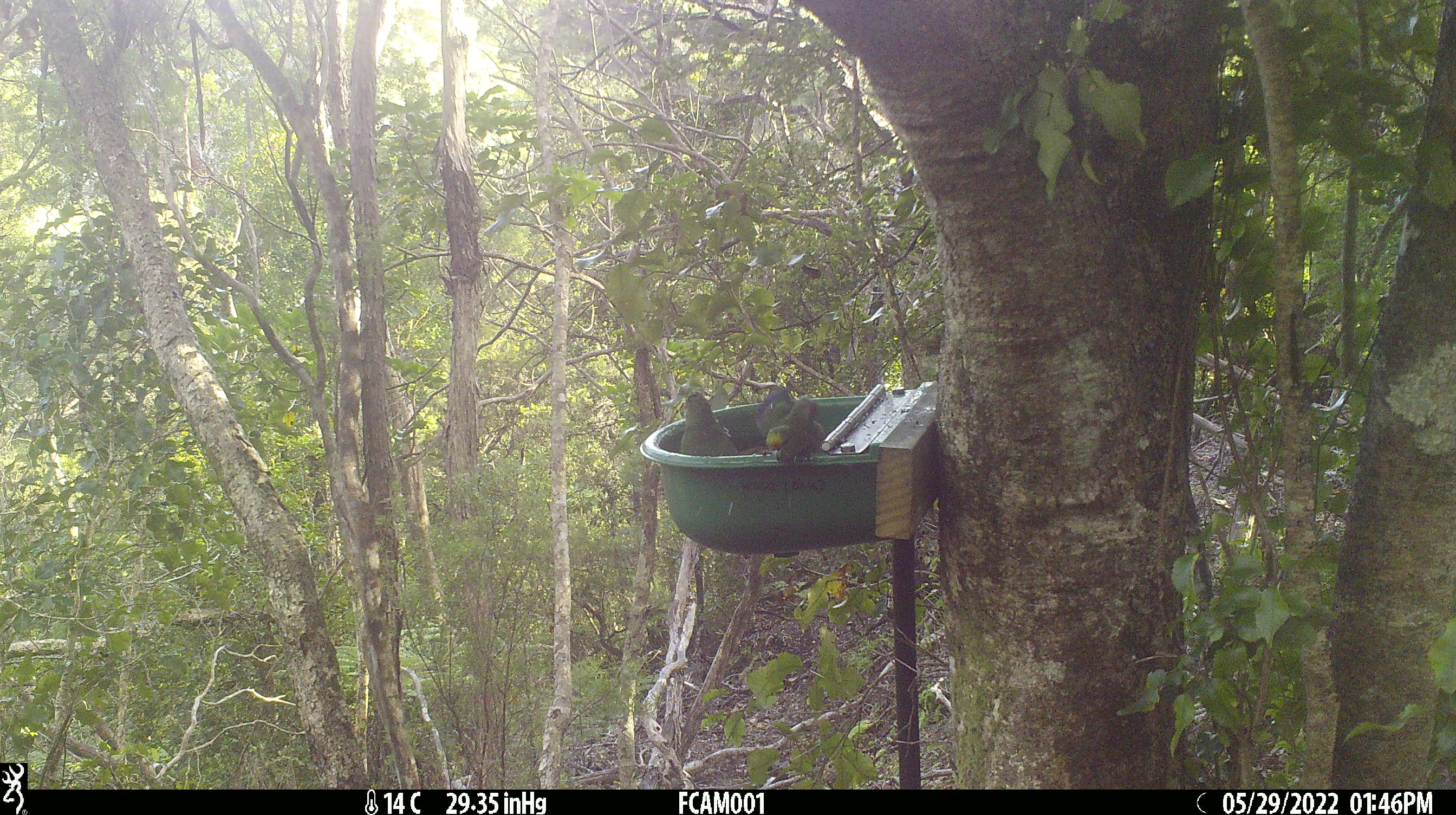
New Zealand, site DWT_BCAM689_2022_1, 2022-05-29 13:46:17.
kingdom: Animalia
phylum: Chordata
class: Aves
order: Psittaciformes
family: Psittaculidae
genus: Cyanoramphus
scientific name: Cyanoramphus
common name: parakeet